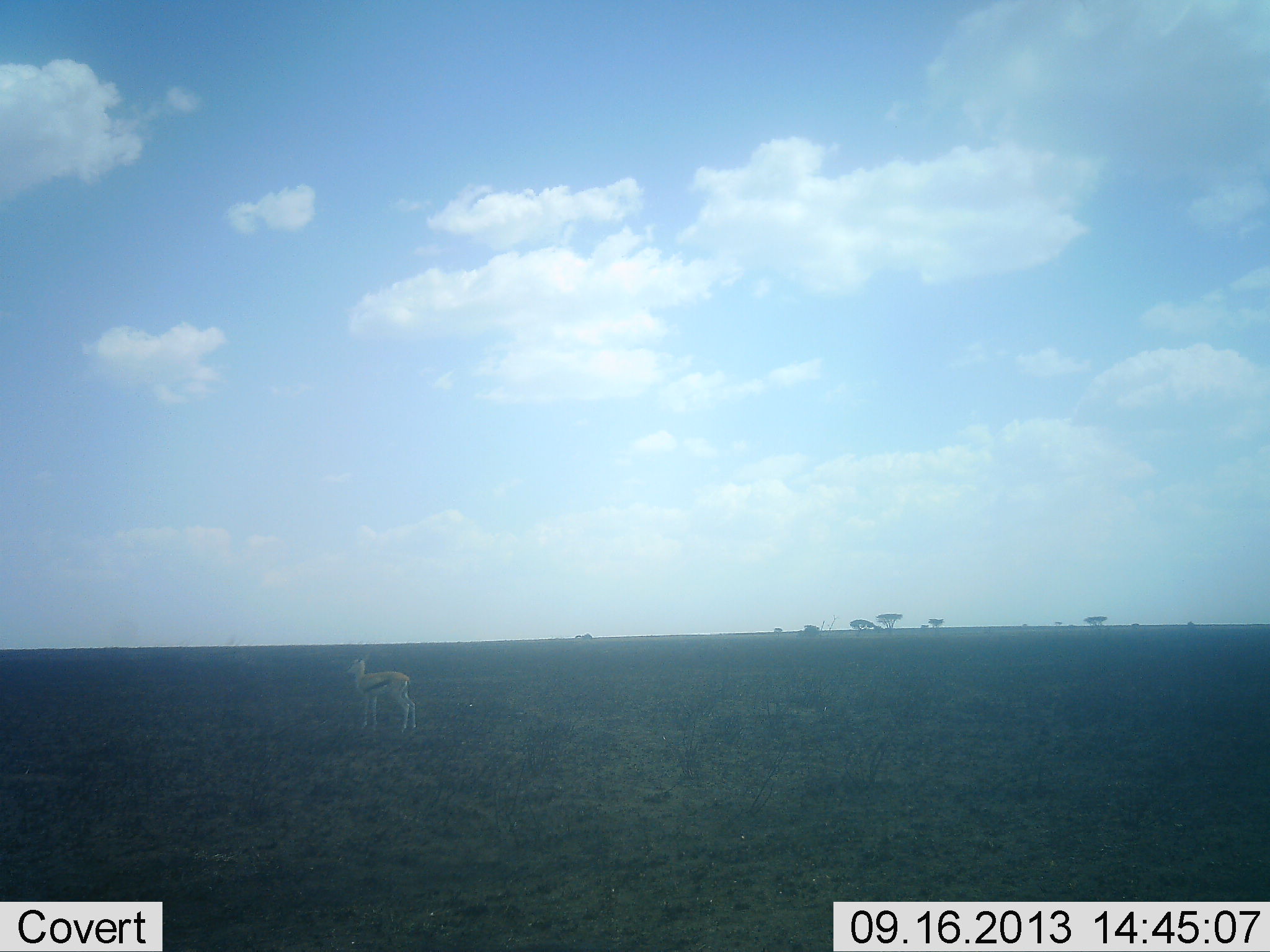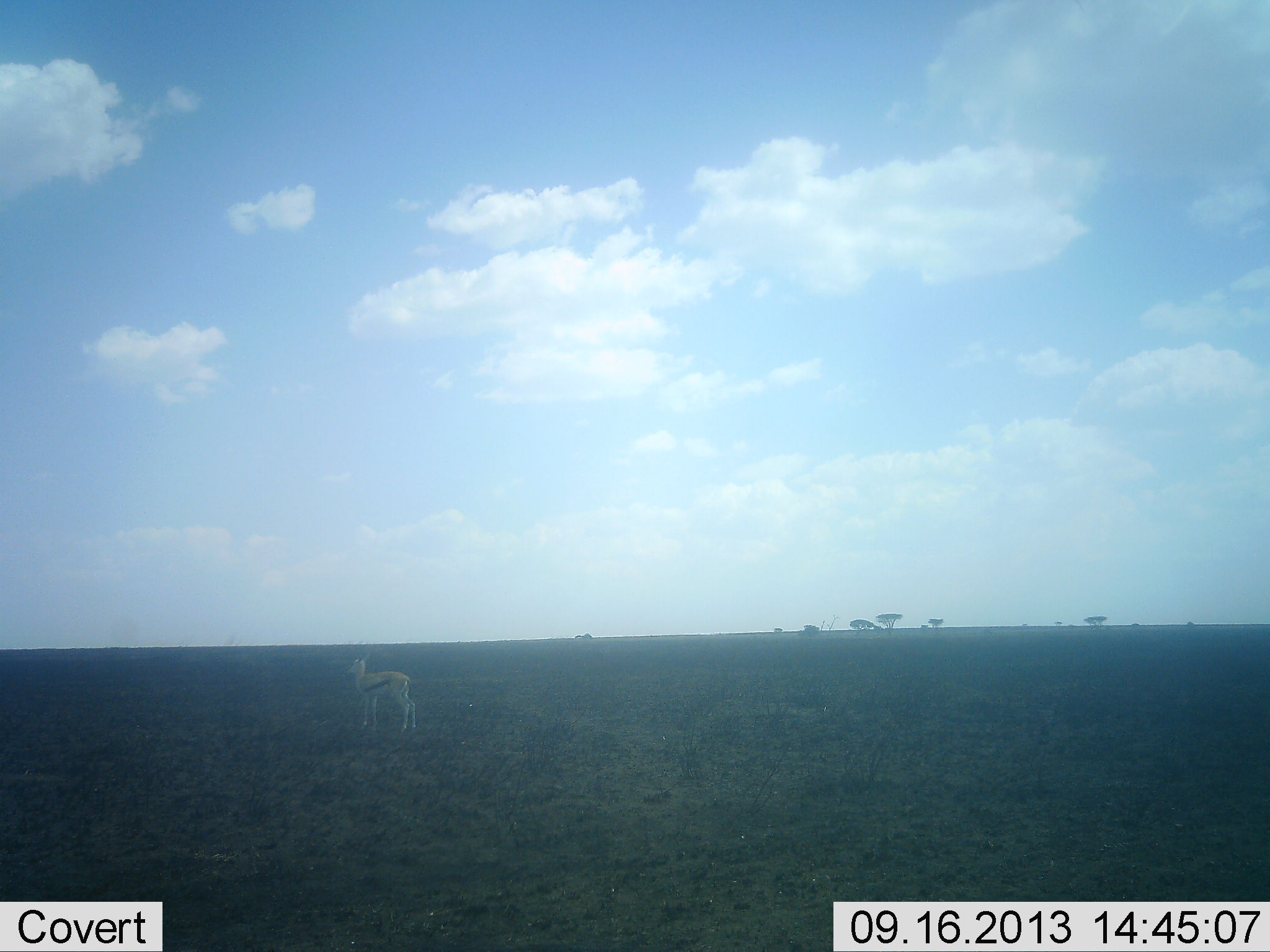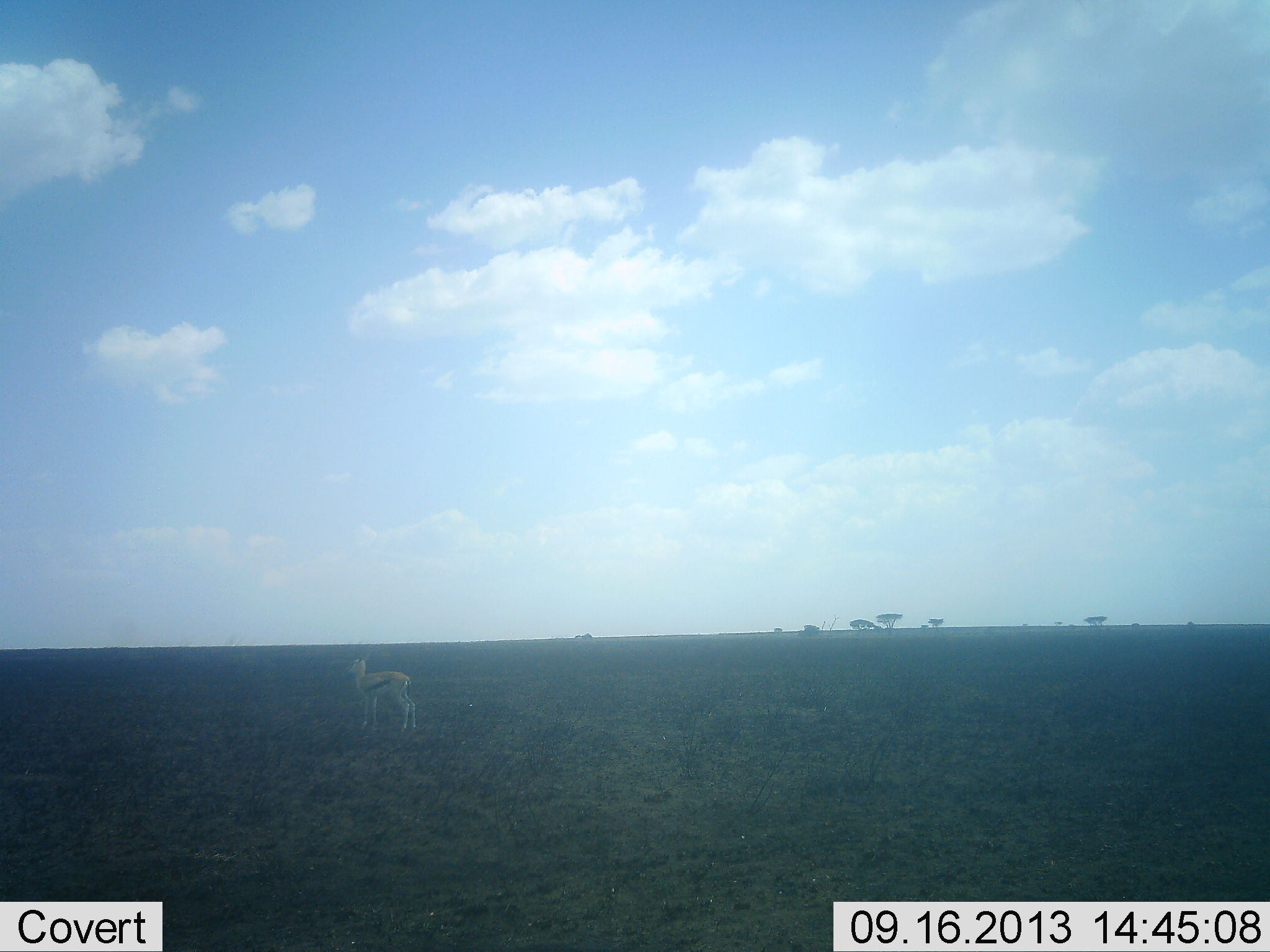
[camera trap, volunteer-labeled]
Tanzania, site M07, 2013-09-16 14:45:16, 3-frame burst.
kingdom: Animalia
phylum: Chordata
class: Mammalia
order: Artiodactyla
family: Bovidae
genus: Eudorcas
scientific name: Eudorcas thomsonii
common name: thomson's gazelle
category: gazellethomsons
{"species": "gazellethomsons (thomson's gazelle) (Eudorcas thomsonii)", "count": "1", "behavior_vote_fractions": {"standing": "100%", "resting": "0%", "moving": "0%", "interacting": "0%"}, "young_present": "0%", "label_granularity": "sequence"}